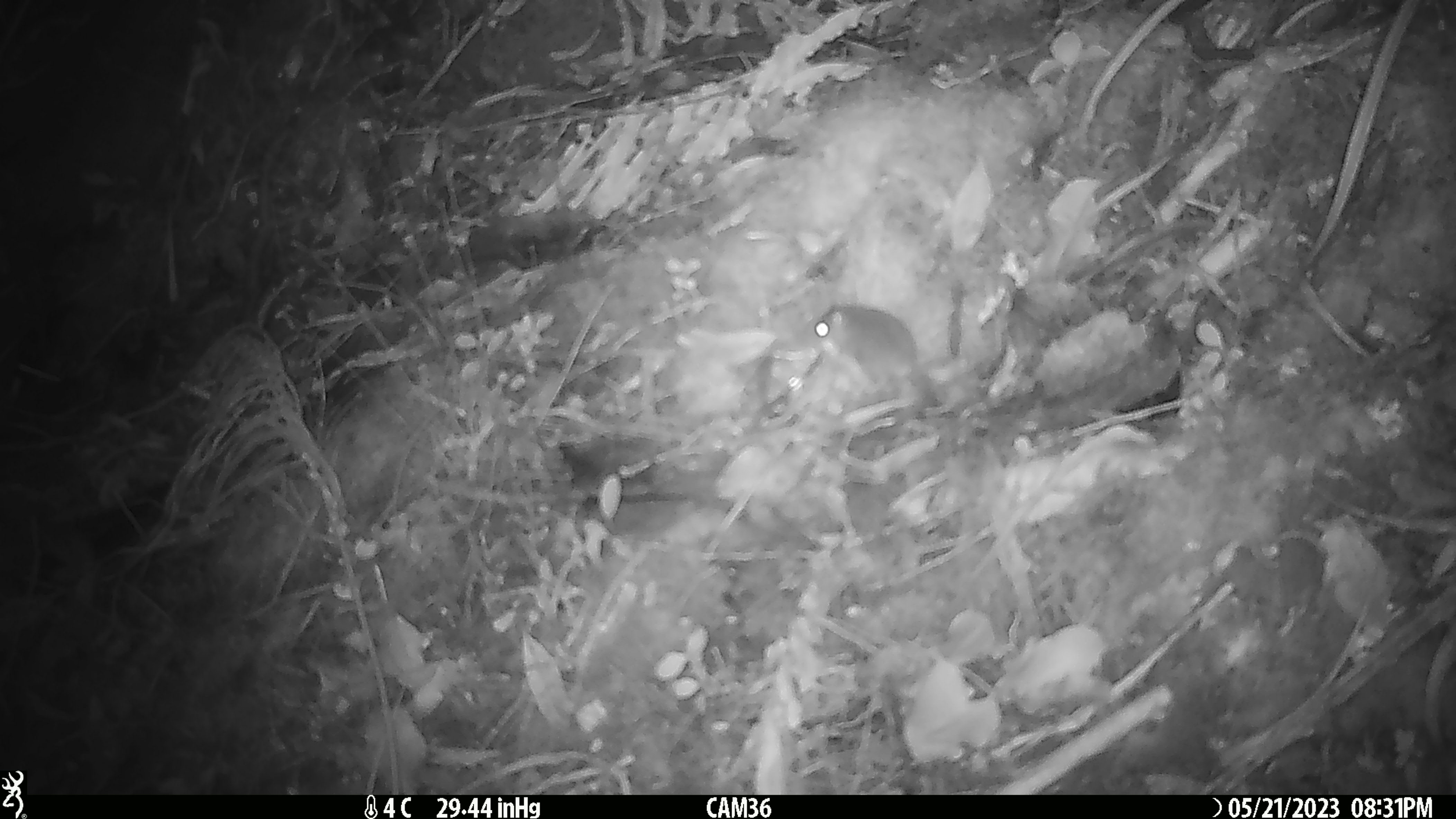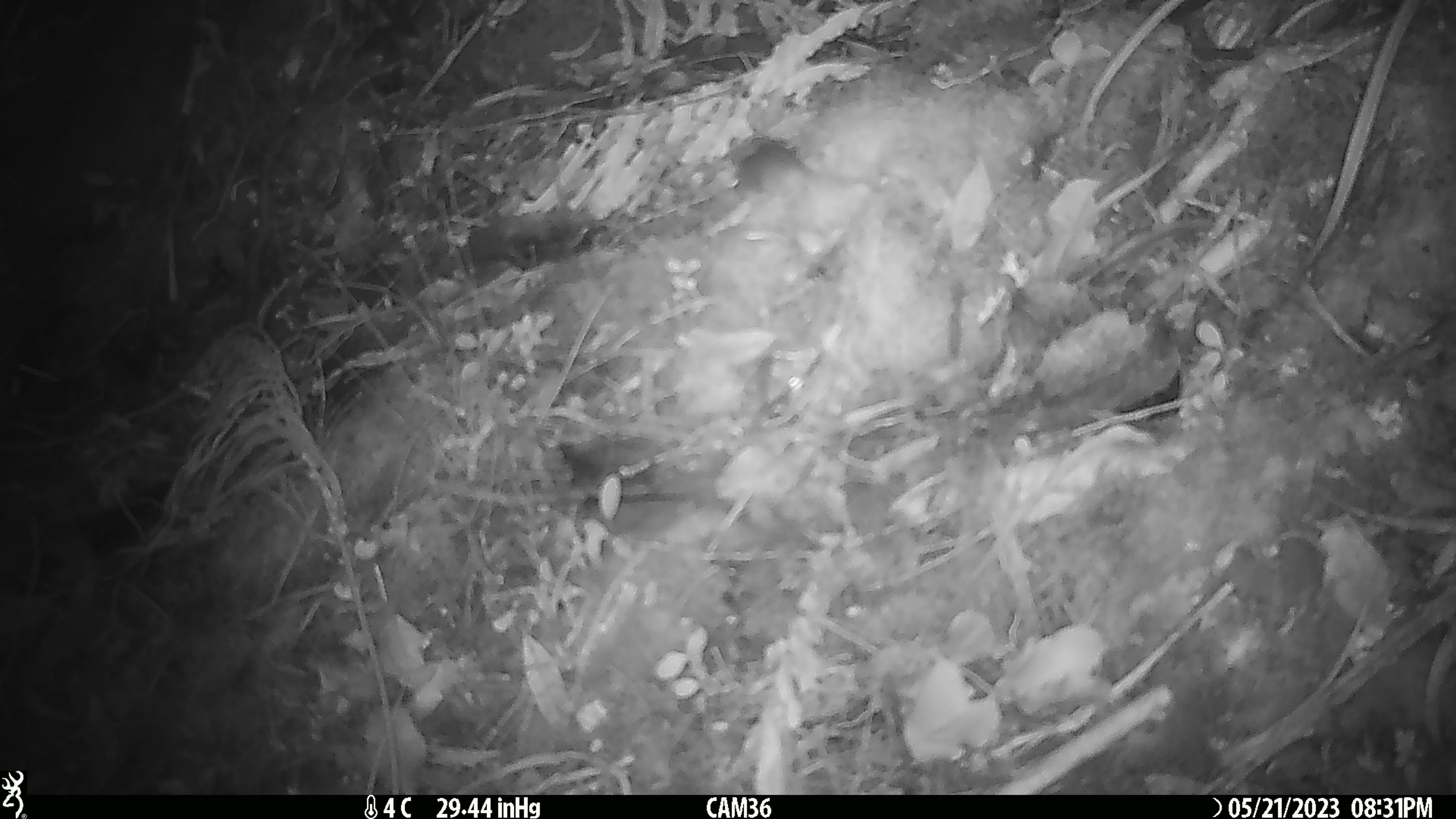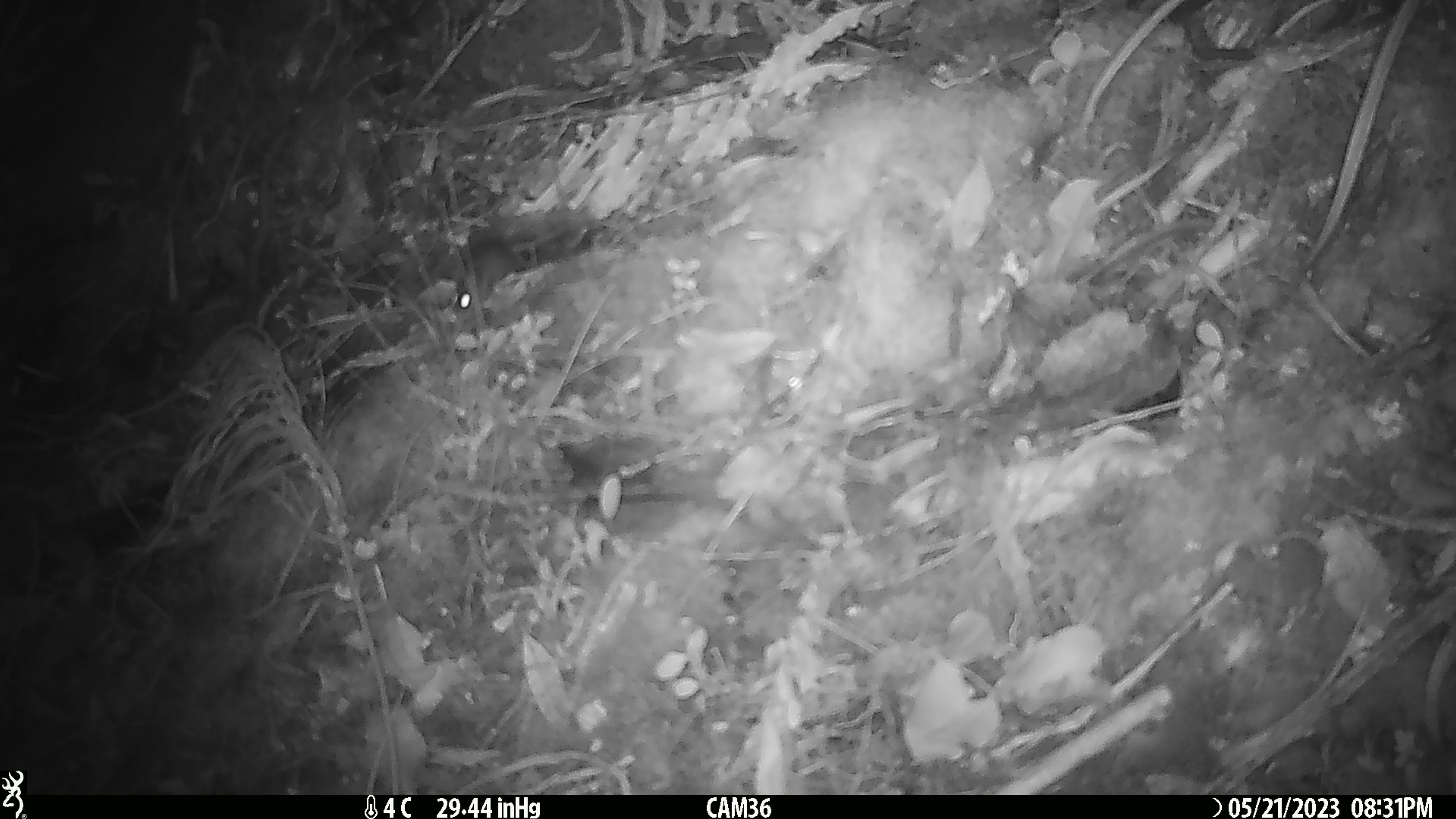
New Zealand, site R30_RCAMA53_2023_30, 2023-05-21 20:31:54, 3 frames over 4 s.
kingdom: Animalia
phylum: Chordata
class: Mammalia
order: Rodentia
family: Muridae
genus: Mus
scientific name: Mus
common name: mouse